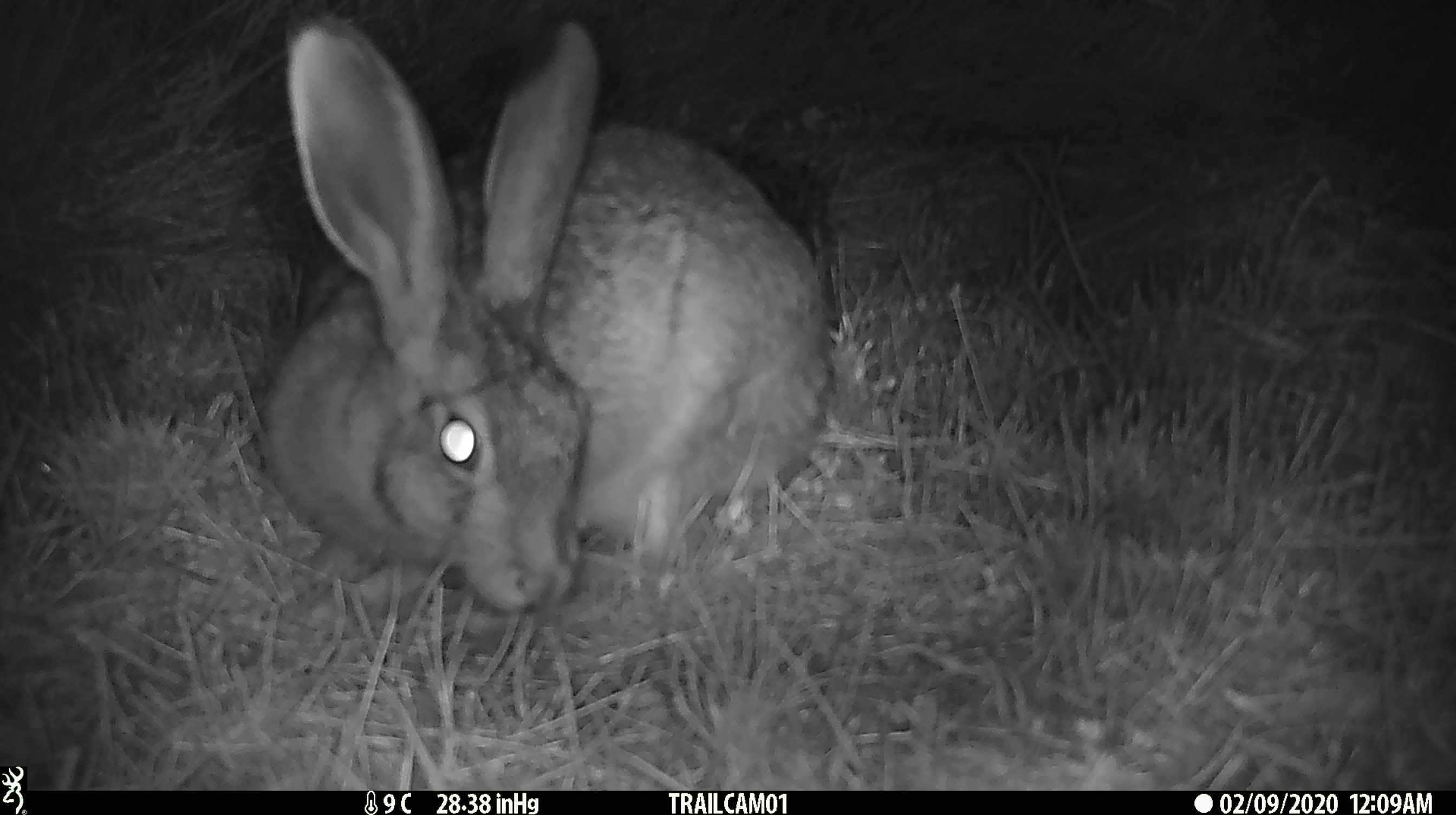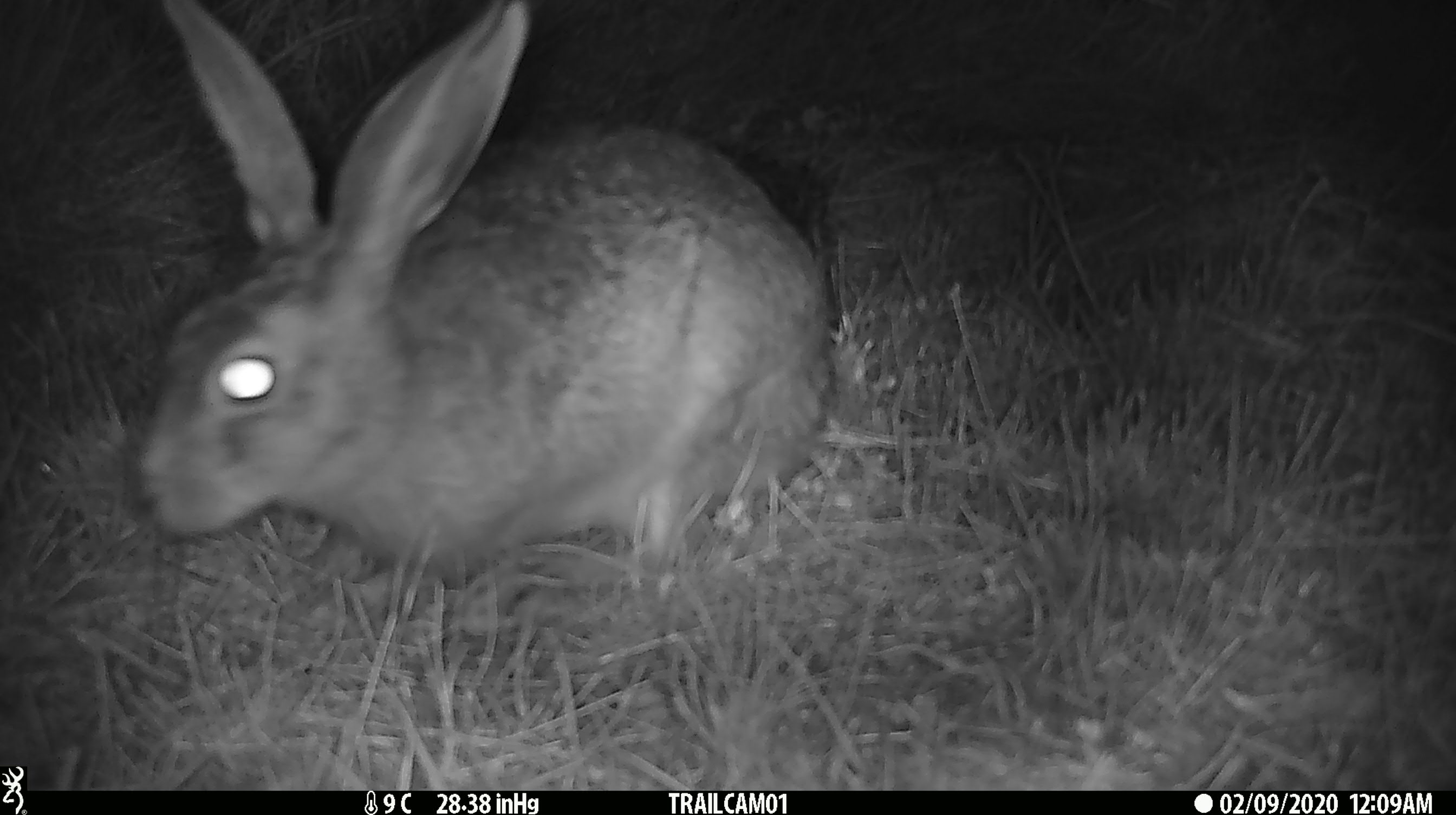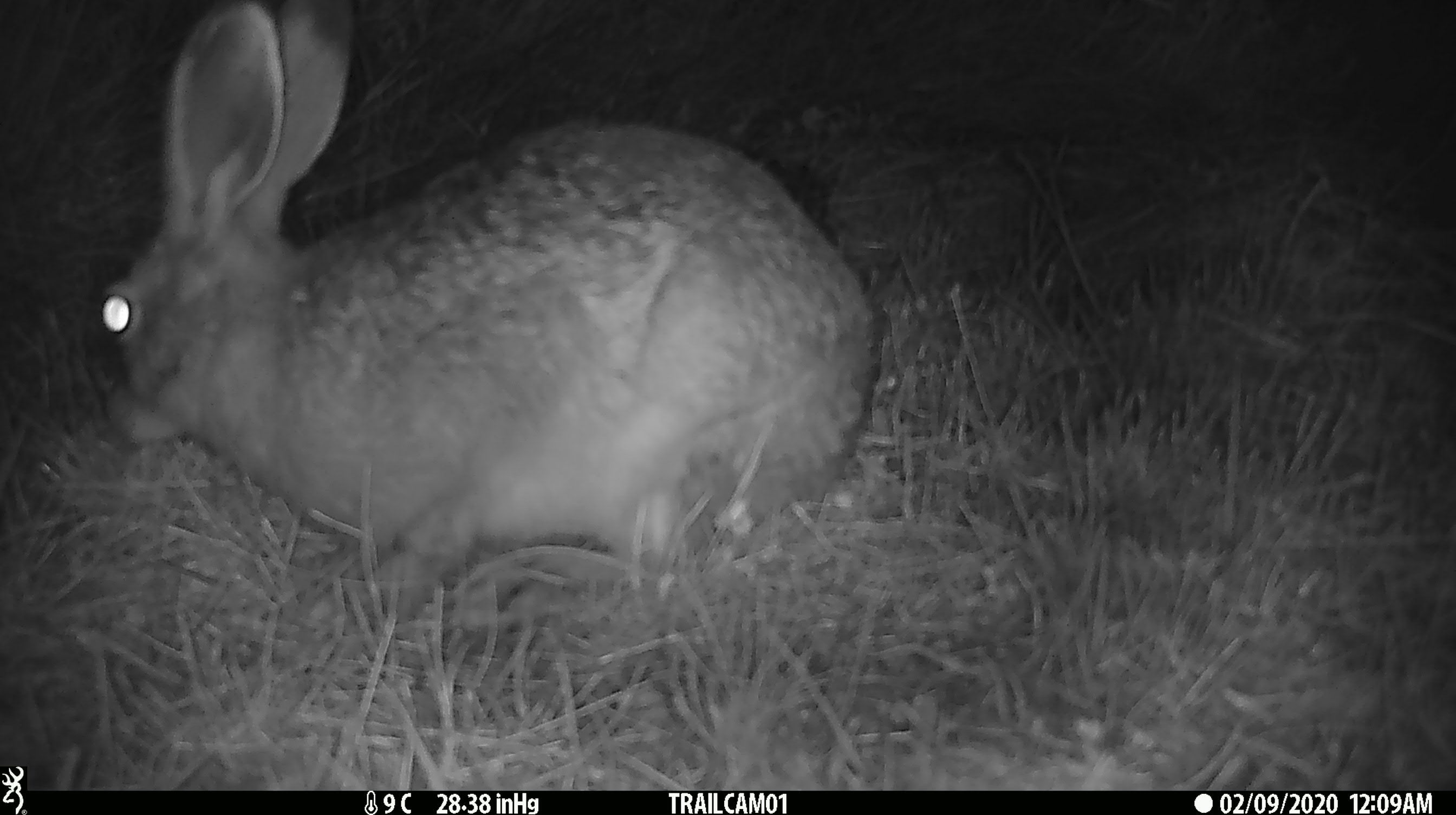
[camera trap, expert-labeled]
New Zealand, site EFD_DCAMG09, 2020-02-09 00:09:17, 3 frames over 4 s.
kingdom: Animalia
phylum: Chordata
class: Mammalia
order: Lagomorpha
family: Leporidae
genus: Lepus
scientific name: Lepus europaeus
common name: brown hare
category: hare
Hare (brown hare) (Lepus europaeus).